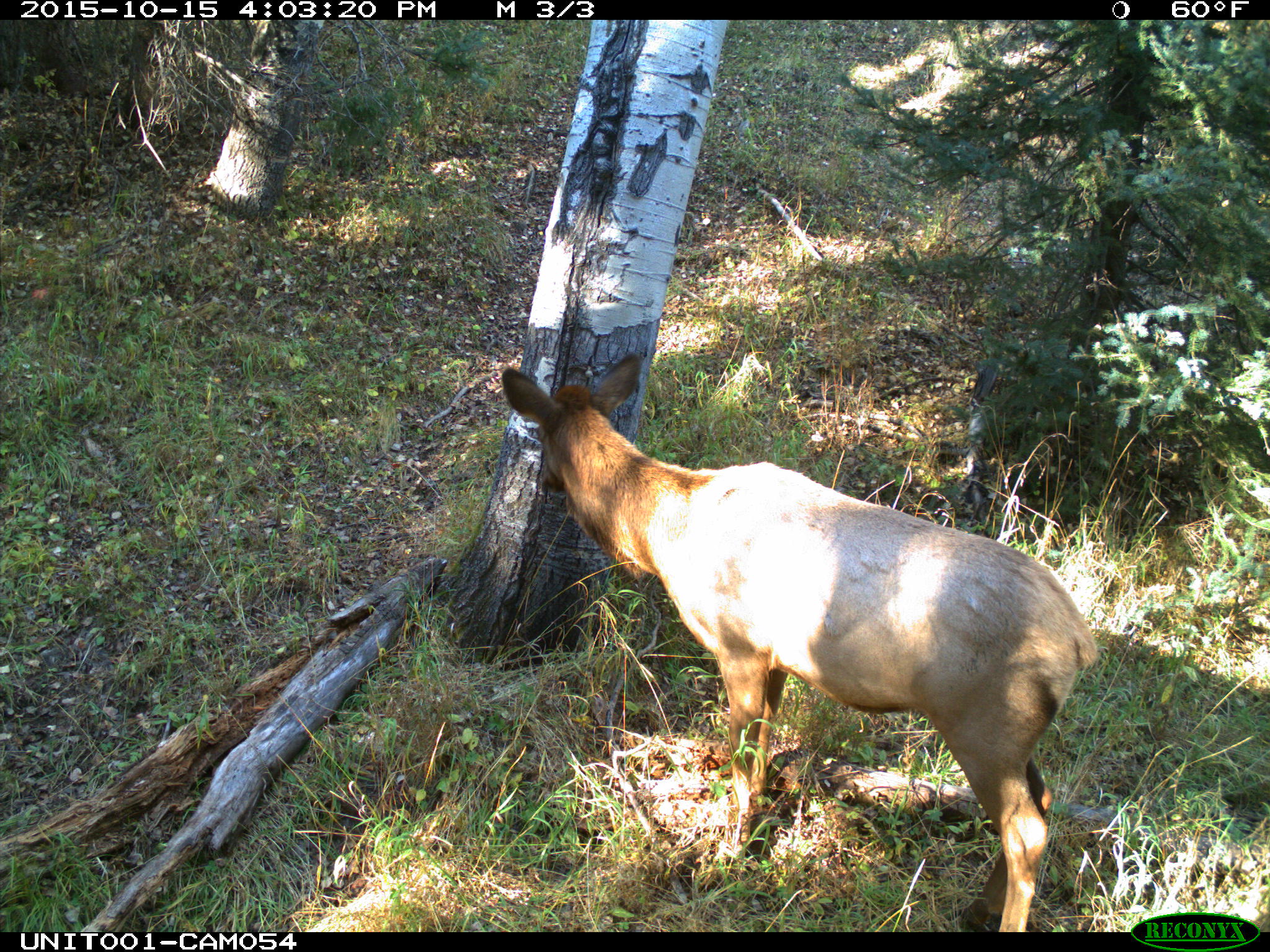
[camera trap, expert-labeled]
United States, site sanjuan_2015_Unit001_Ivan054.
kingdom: Animalia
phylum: Chordata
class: Mammalia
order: Artiodactyla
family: Cervidae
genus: Cervus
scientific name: Cervus elaphus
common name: red deer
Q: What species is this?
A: Cervus elaphus (red deer).